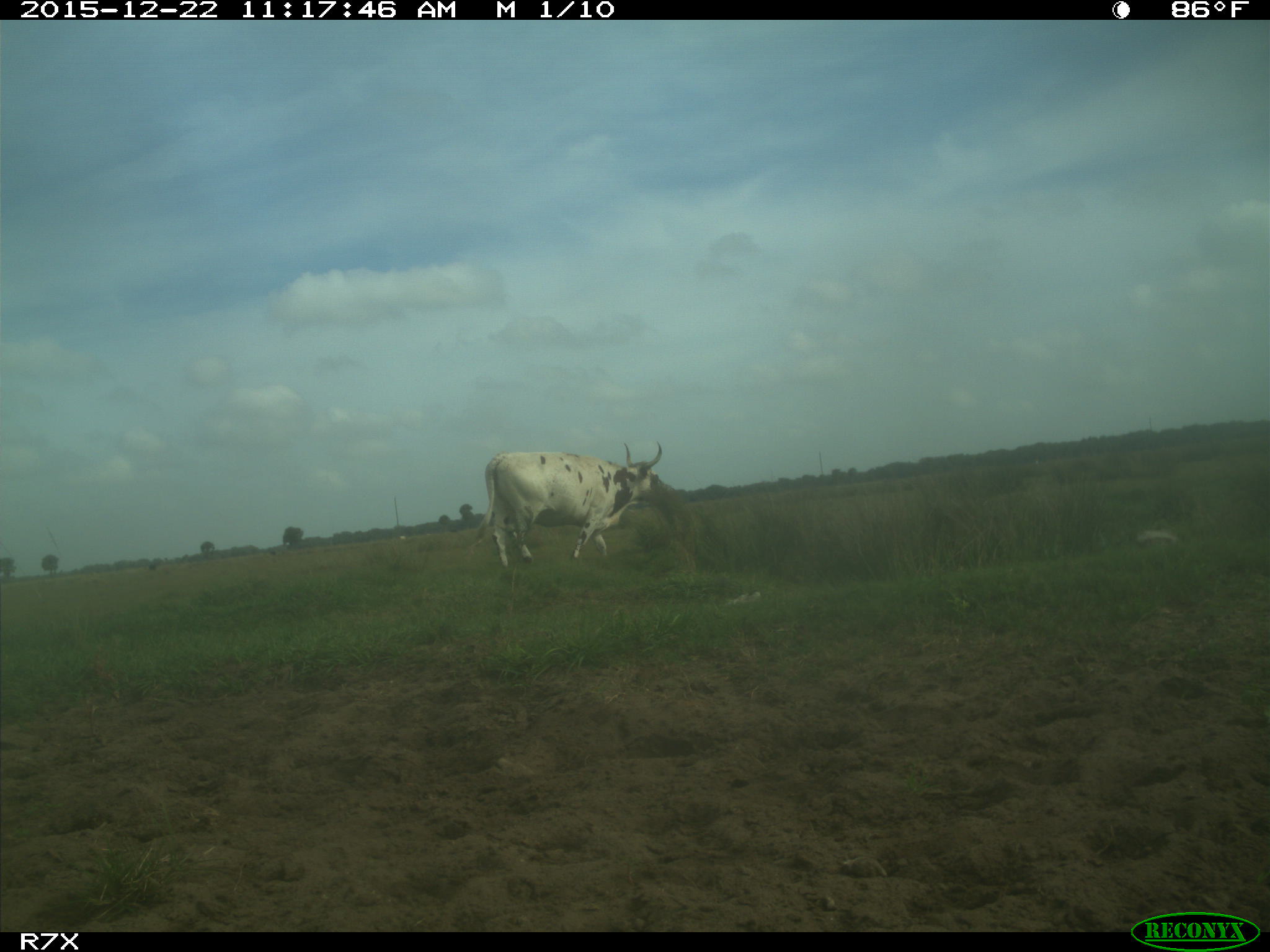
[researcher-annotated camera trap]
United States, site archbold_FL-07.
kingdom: Animalia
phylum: Chordata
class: Mammalia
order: Artiodactyla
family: Bovidae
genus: Bos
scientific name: Bos taurus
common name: domestic cow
Bos taurus (domestic cow).